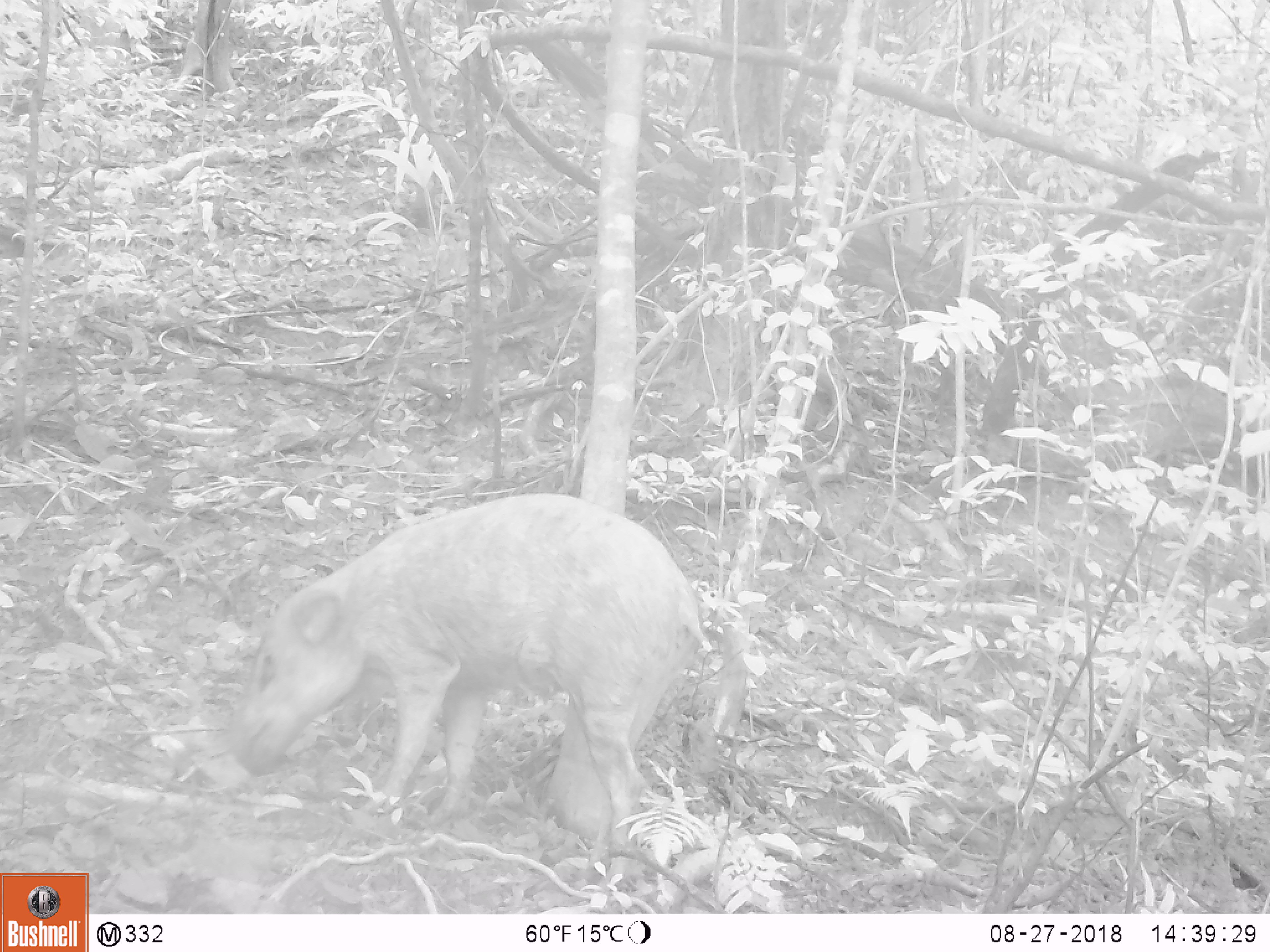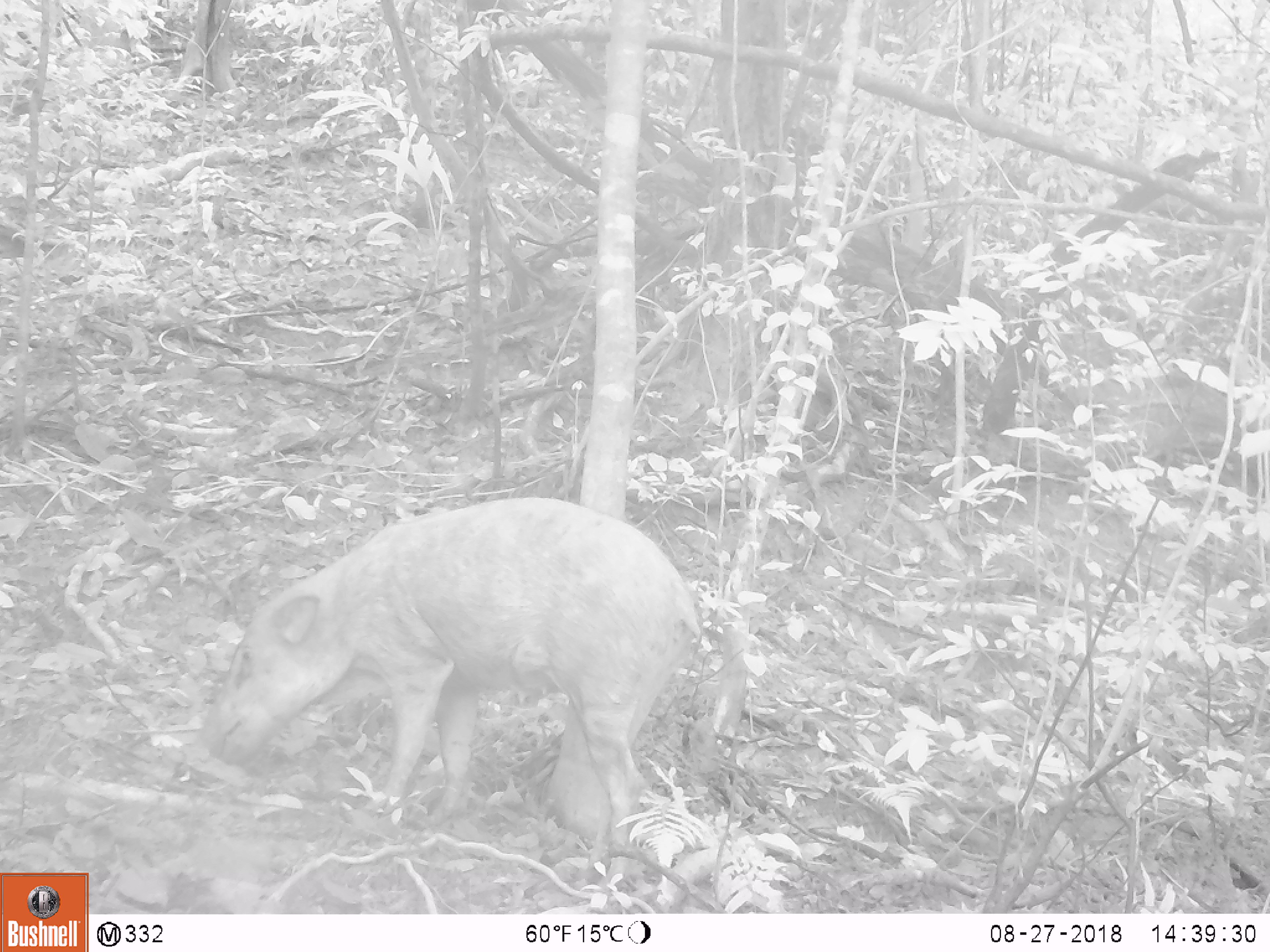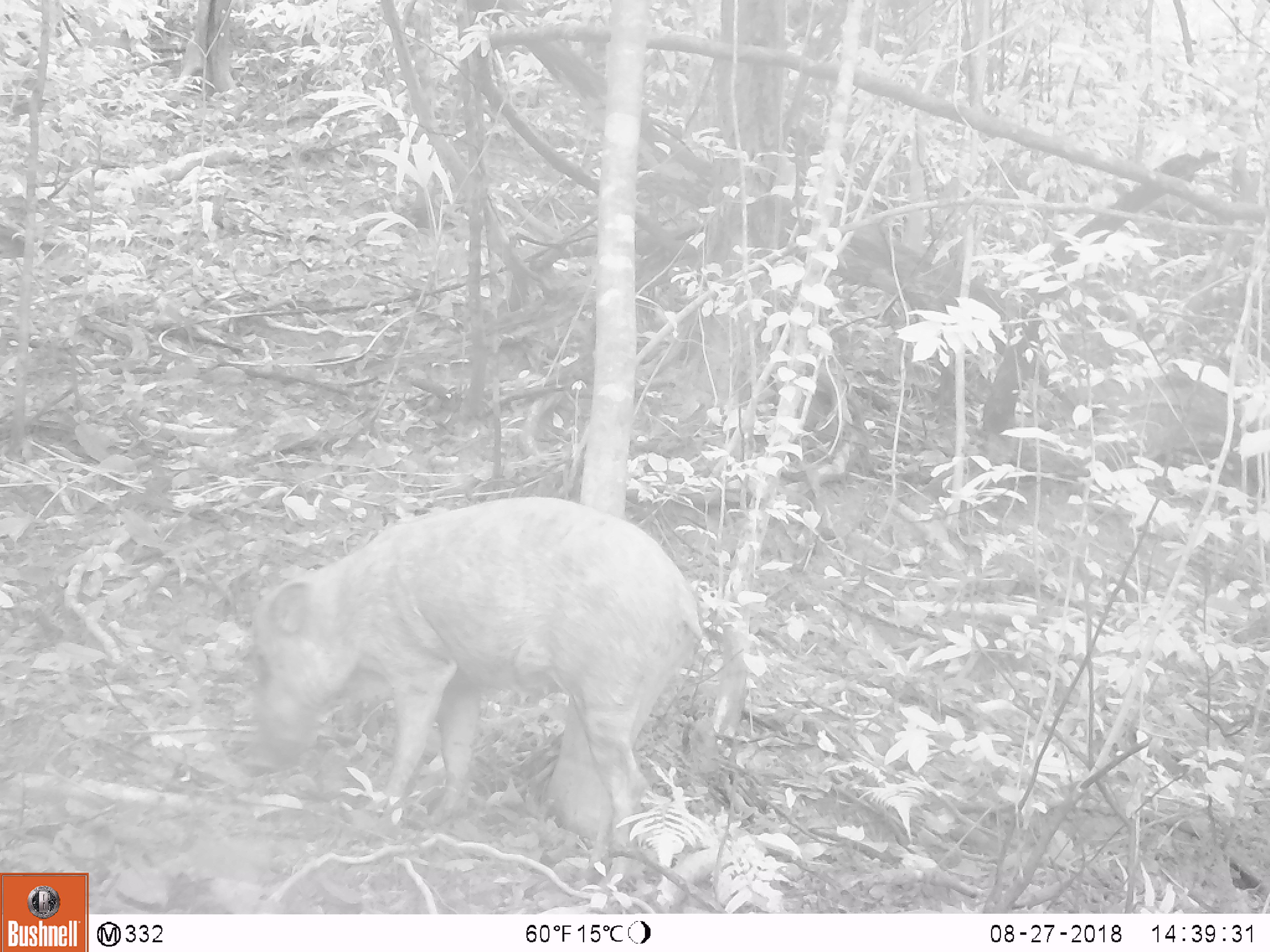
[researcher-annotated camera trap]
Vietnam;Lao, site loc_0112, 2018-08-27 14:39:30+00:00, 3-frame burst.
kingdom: Animalia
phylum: Chordata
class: Mammalia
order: Artiodactyla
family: Suidae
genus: Sus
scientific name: Sus scrofa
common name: eurasian wild pig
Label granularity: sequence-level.